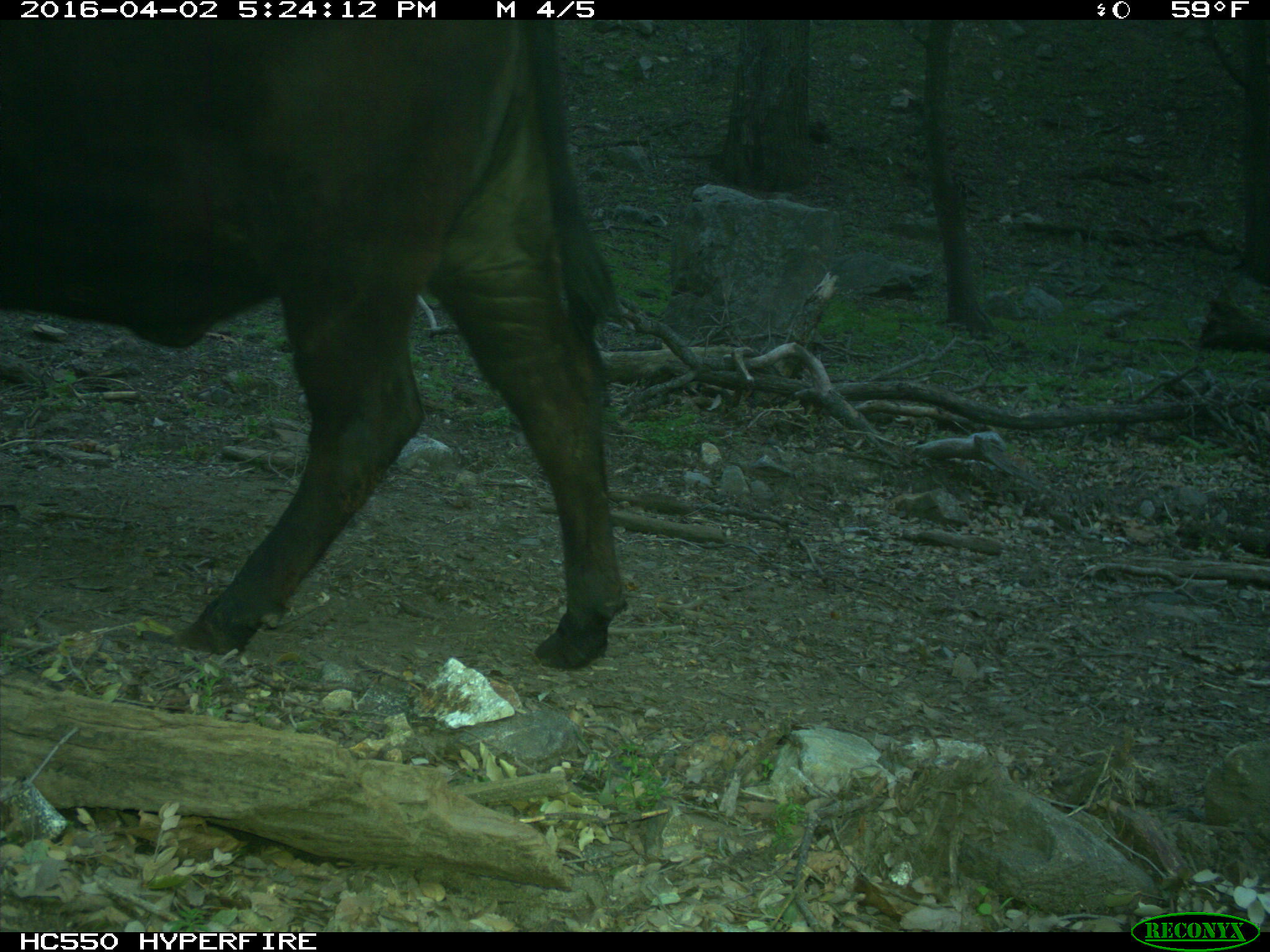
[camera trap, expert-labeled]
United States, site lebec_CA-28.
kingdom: Animalia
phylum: Chordata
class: Mammalia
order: Artiodactyla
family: Bovidae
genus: Bos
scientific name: Bos taurus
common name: domestic cow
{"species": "Bos taurus (domestic cow)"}